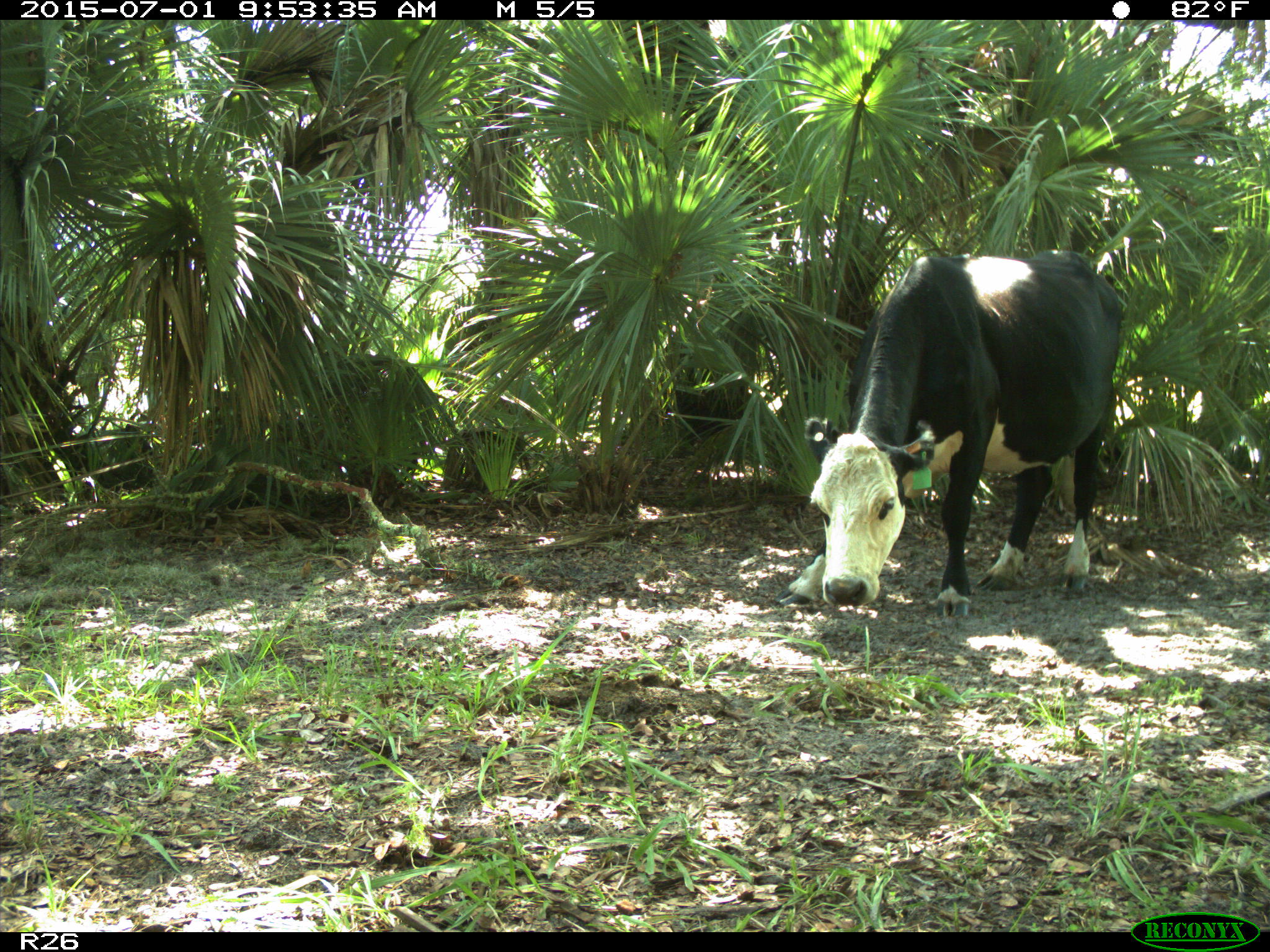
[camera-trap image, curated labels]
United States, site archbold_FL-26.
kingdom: Animalia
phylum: Chordata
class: Mammalia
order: Artiodactyla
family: Bovidae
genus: Bos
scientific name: Bos taurus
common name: domestic cow